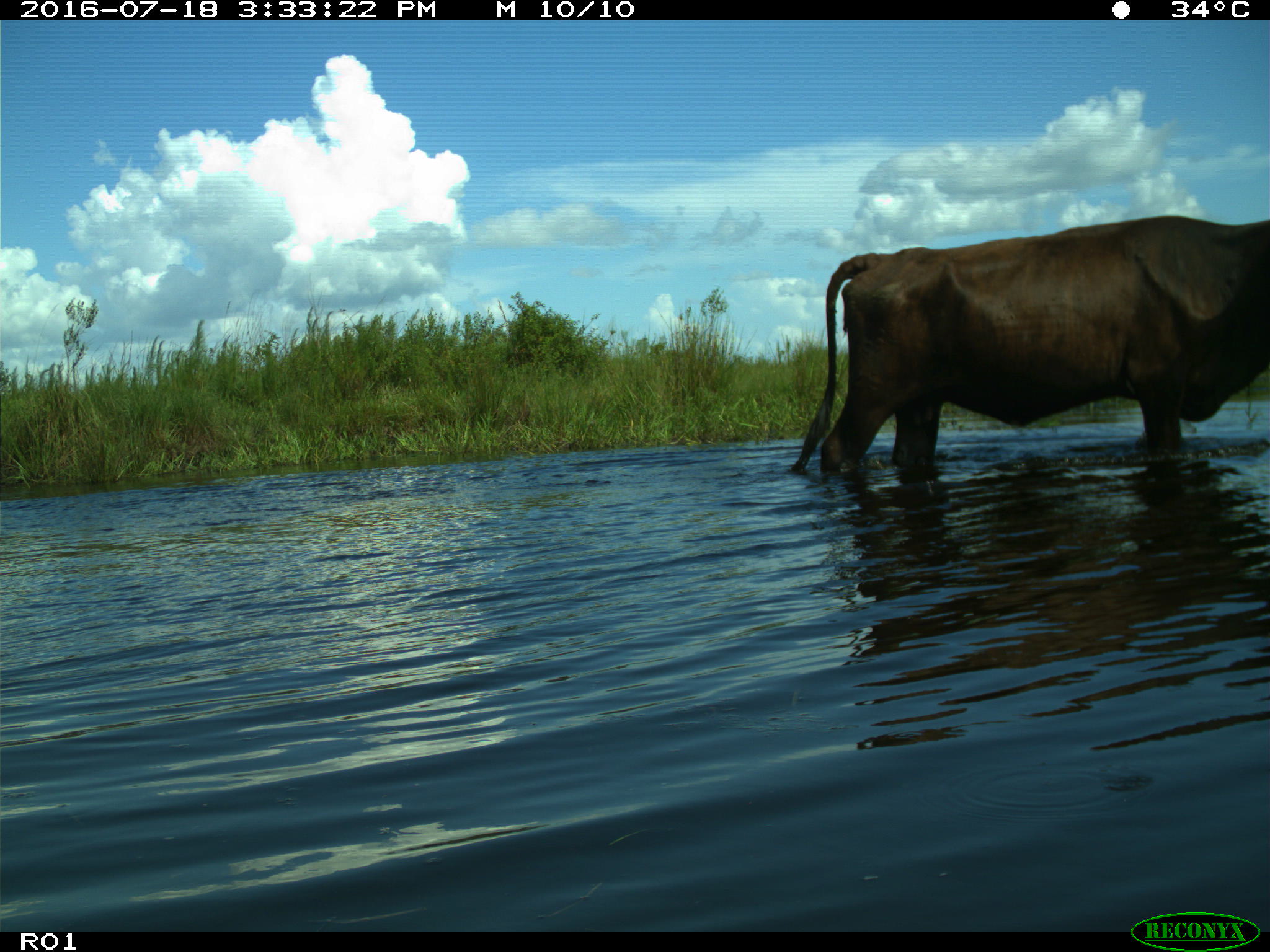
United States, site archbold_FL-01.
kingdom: Animalia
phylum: Chordata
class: Mammalia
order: Artiodactyla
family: Bovidae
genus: Bos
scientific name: Bos taurus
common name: domestic cow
Bos taurus (domestic cow).